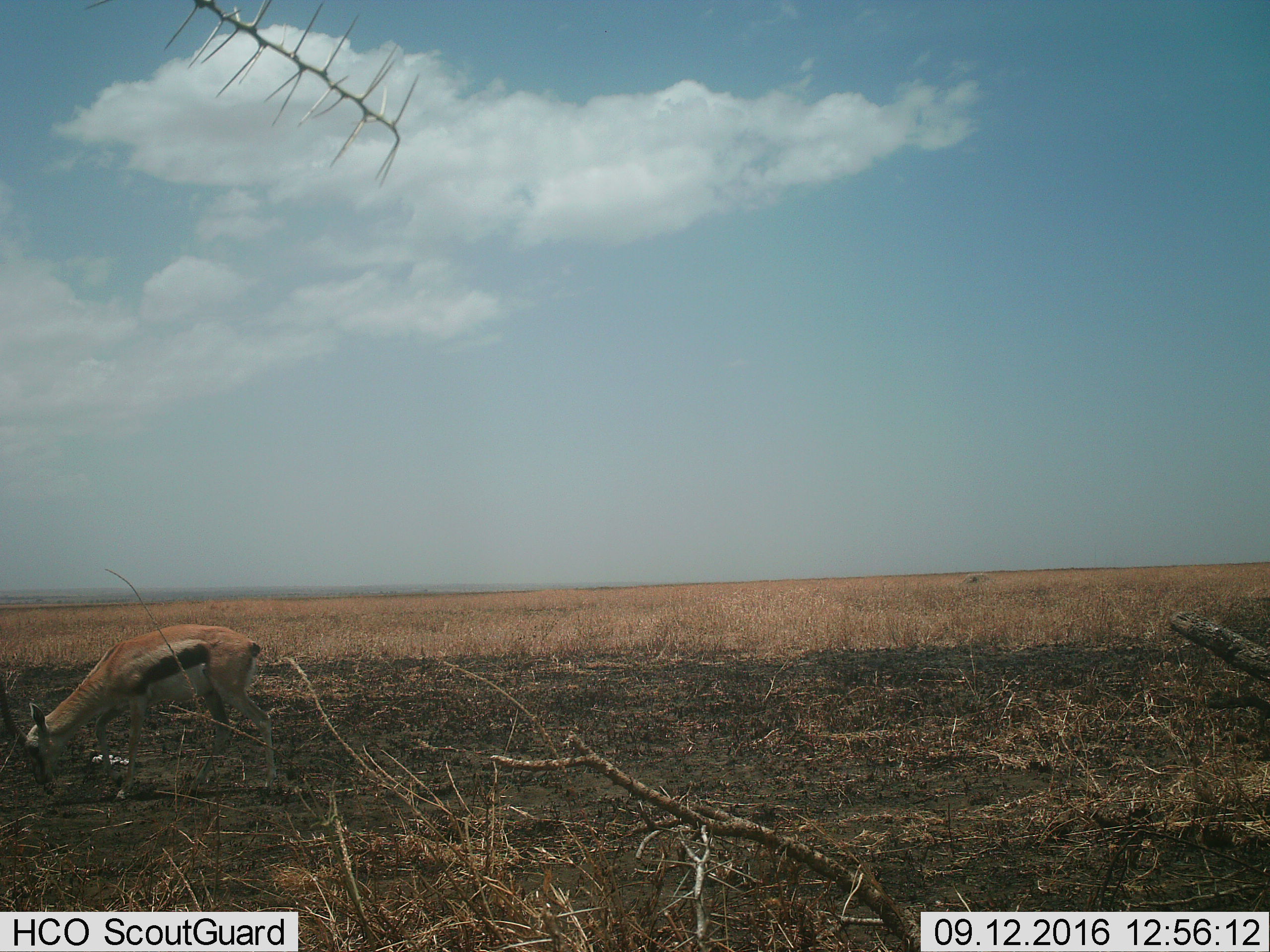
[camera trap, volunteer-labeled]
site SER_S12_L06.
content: unidentified animal